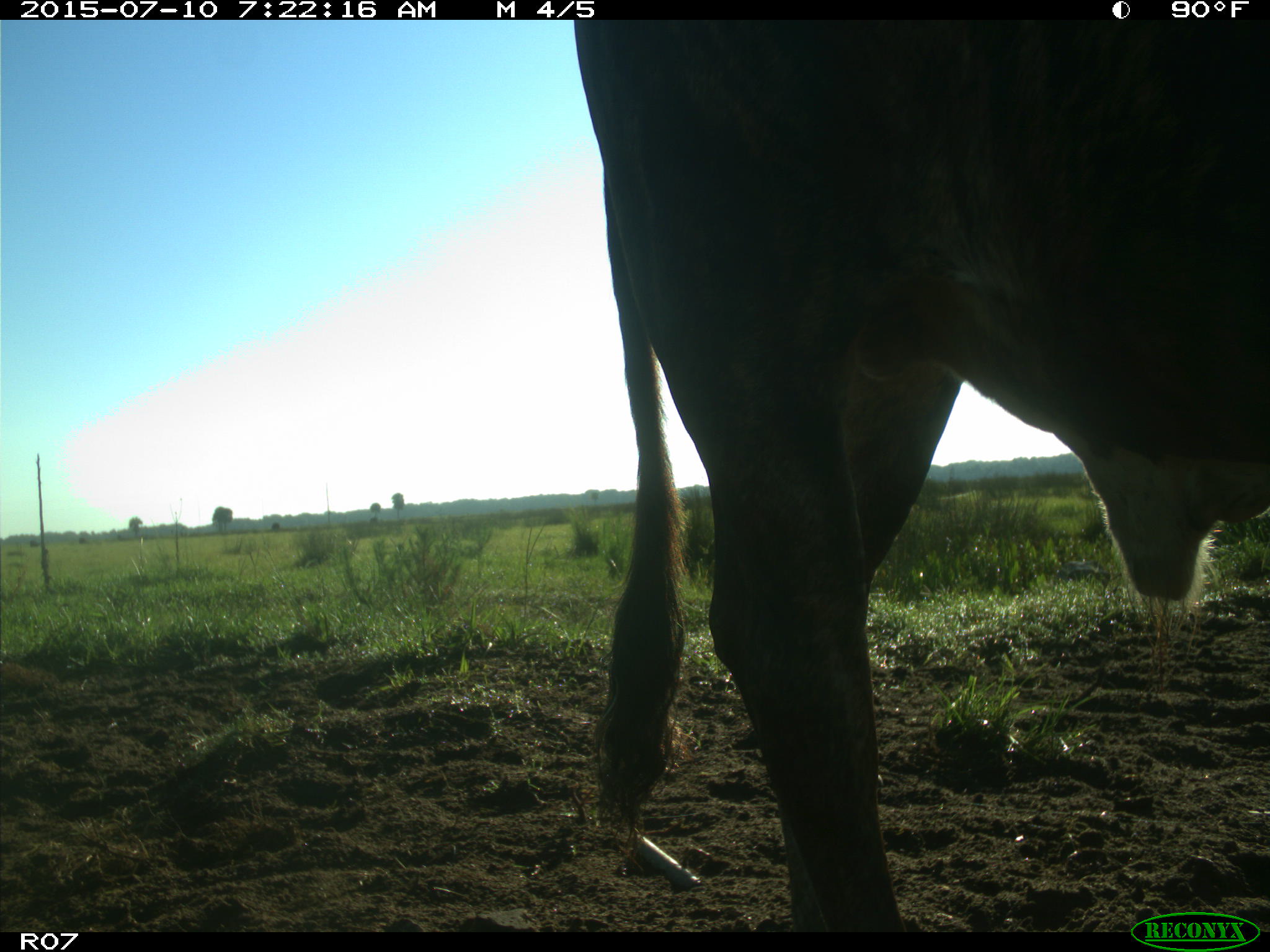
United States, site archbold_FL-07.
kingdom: Animalia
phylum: Chordata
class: Mammalia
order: Artiodactyla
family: Bovidae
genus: Bos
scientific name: Bos taurus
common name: domestic cow